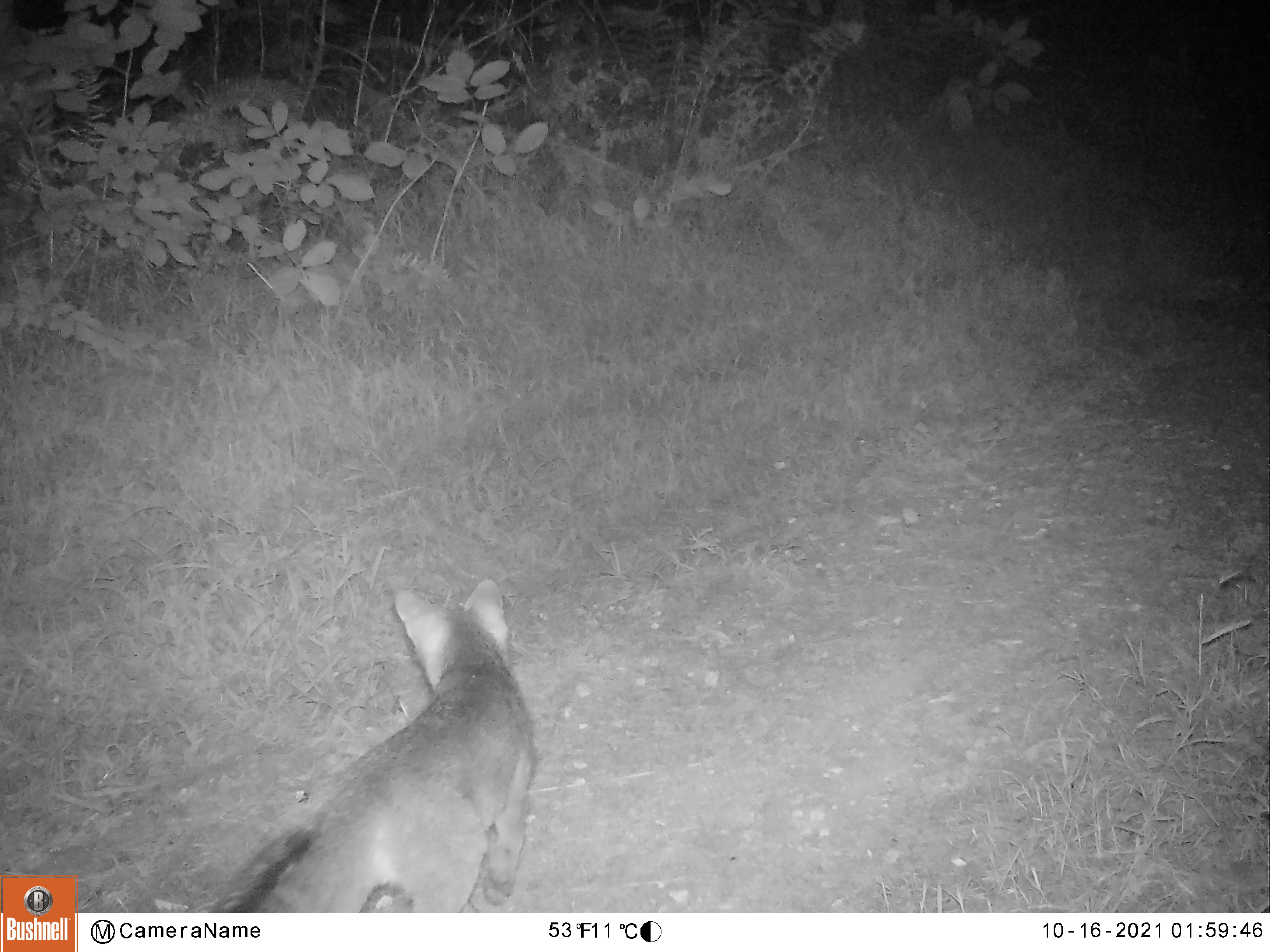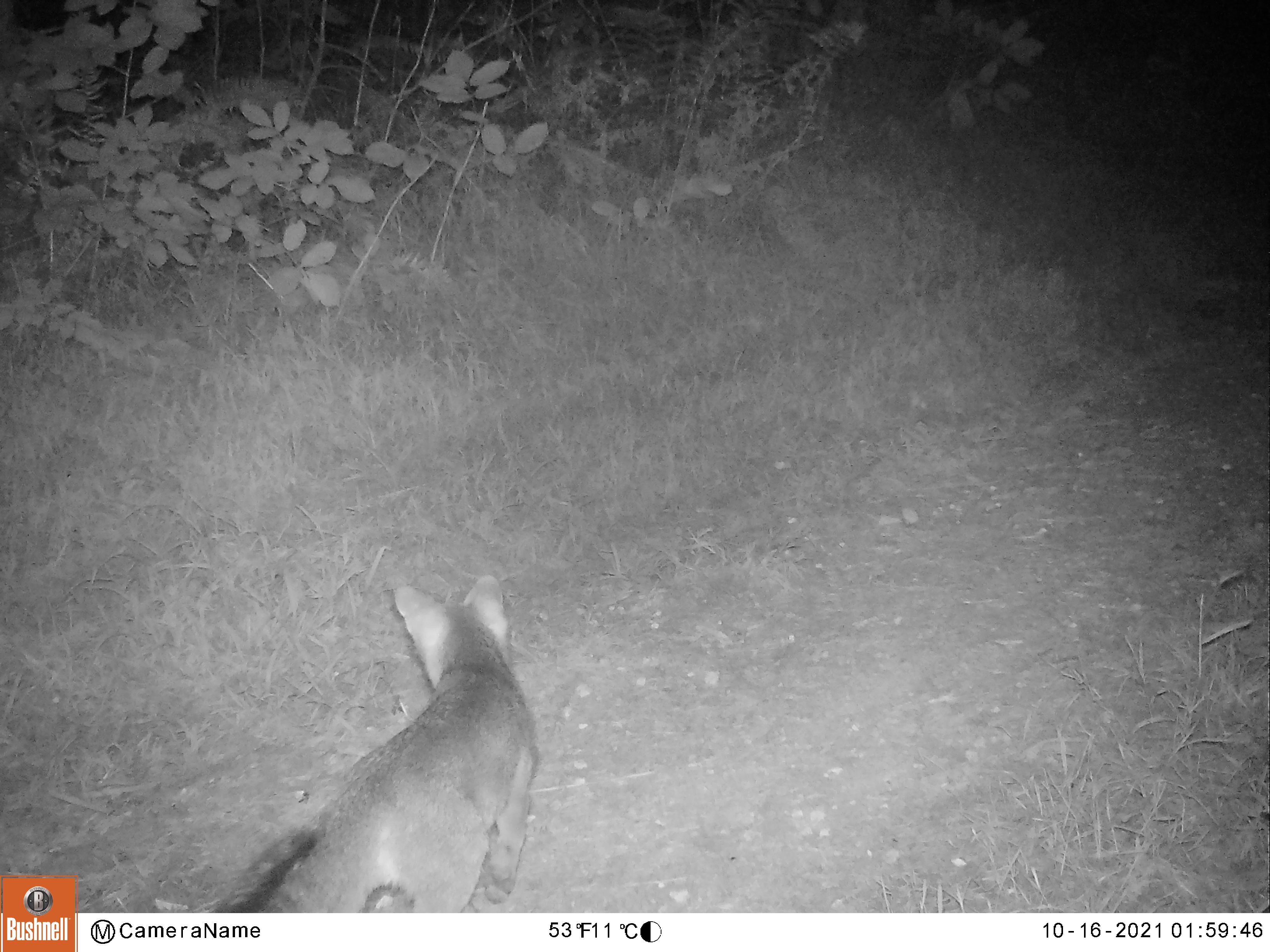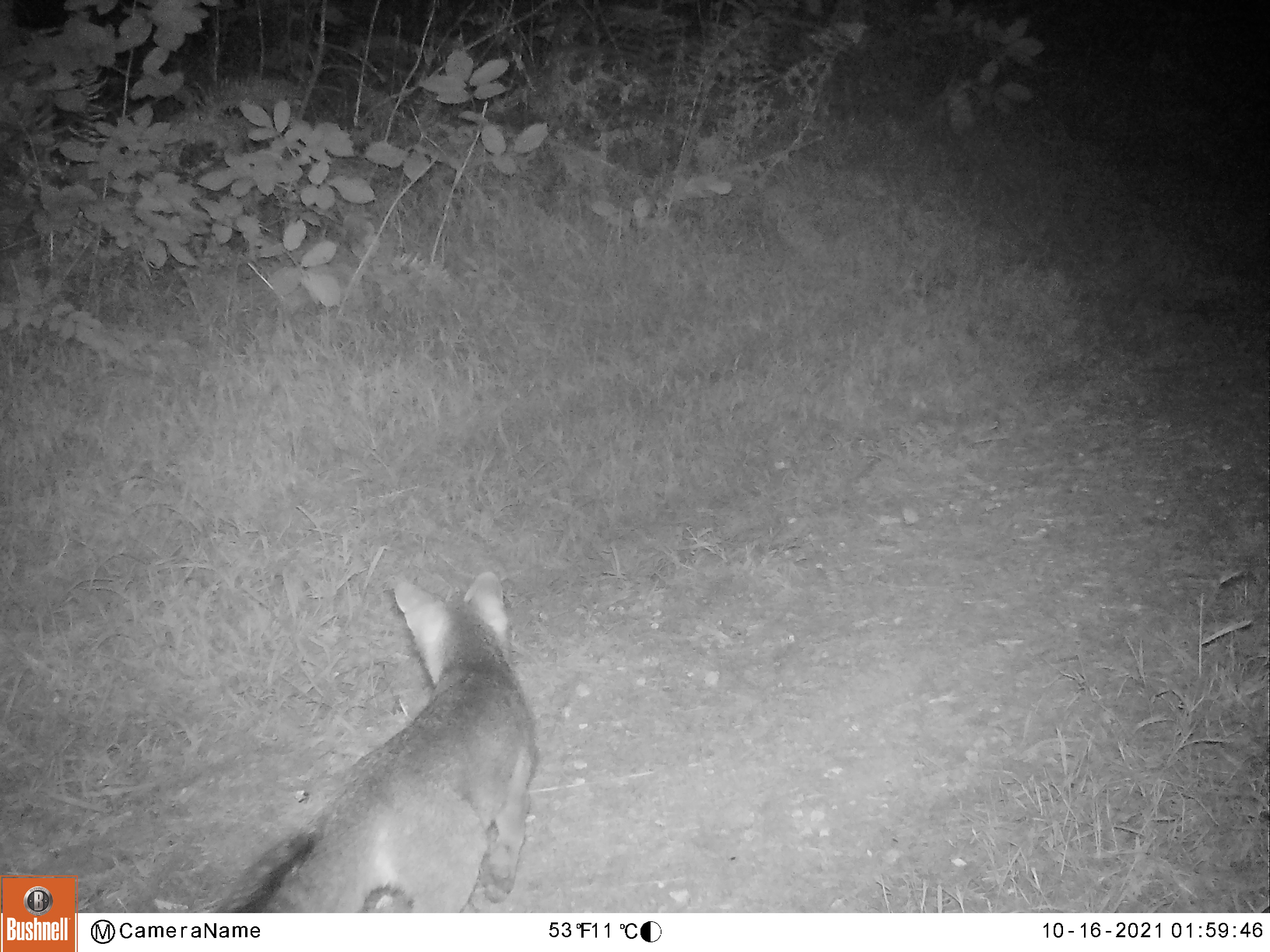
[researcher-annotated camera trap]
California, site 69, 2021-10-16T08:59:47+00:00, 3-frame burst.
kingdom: Animalia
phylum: Chordata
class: Mammalia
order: Carnivora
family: Canidae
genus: Urocyon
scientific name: Urocyon cinereoargenteus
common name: gray fox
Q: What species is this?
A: Gray fox (Urocyon cinereoargenteus).